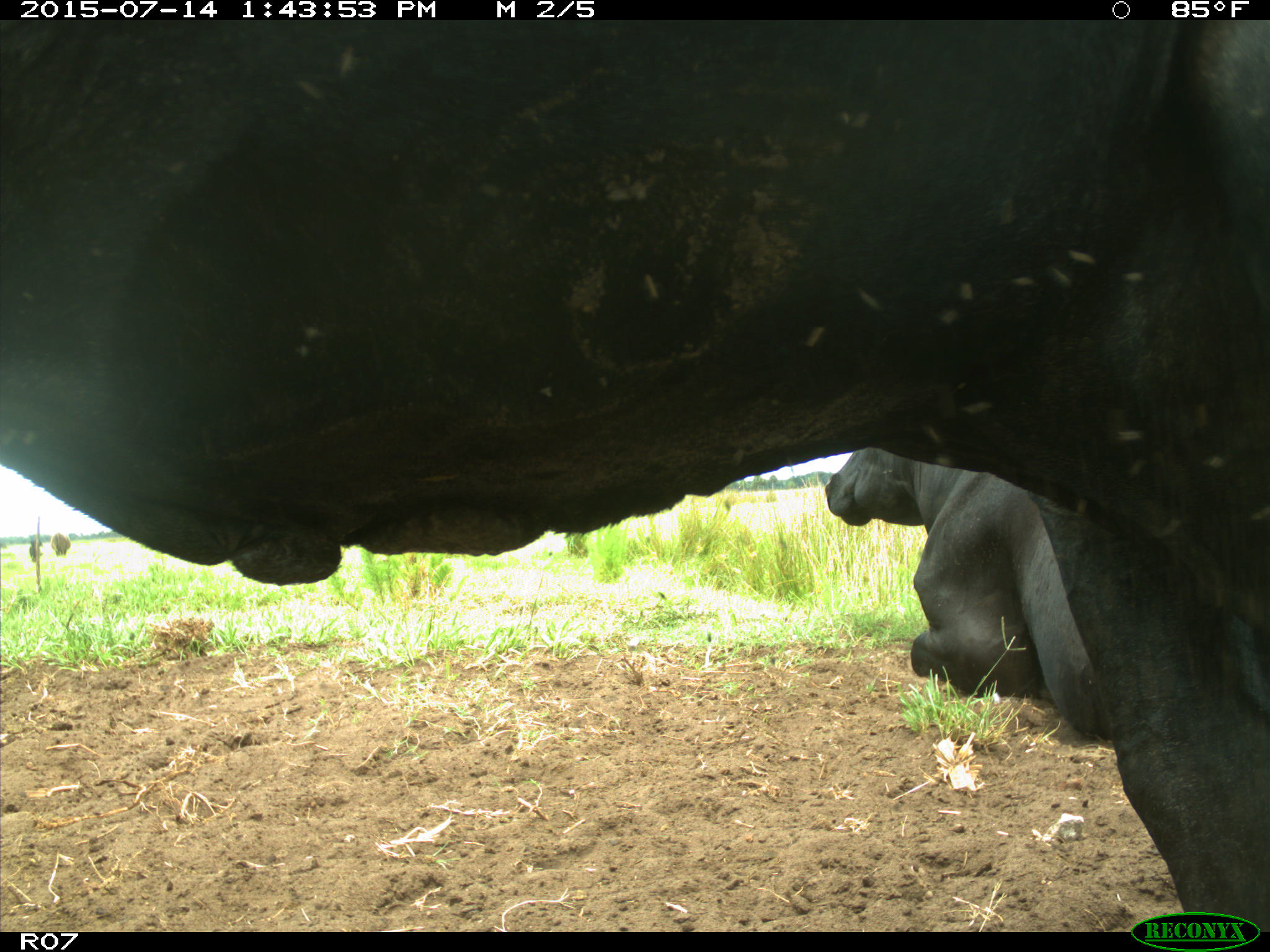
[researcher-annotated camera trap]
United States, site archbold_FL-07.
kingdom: Animalia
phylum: Chordata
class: Mammalia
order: Artiodactyla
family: Bovidae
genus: Bos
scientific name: Bos taurus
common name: domestic cow